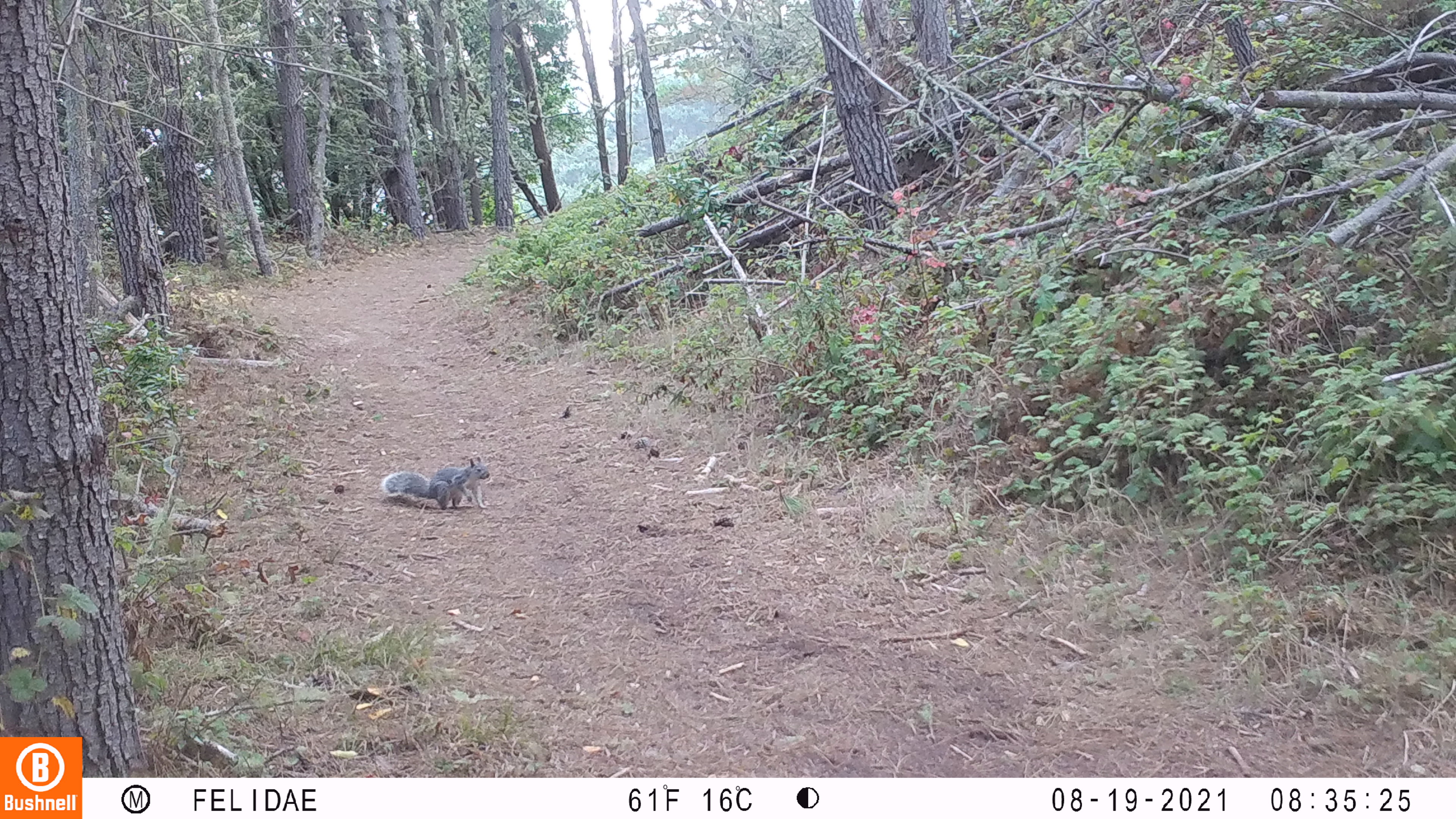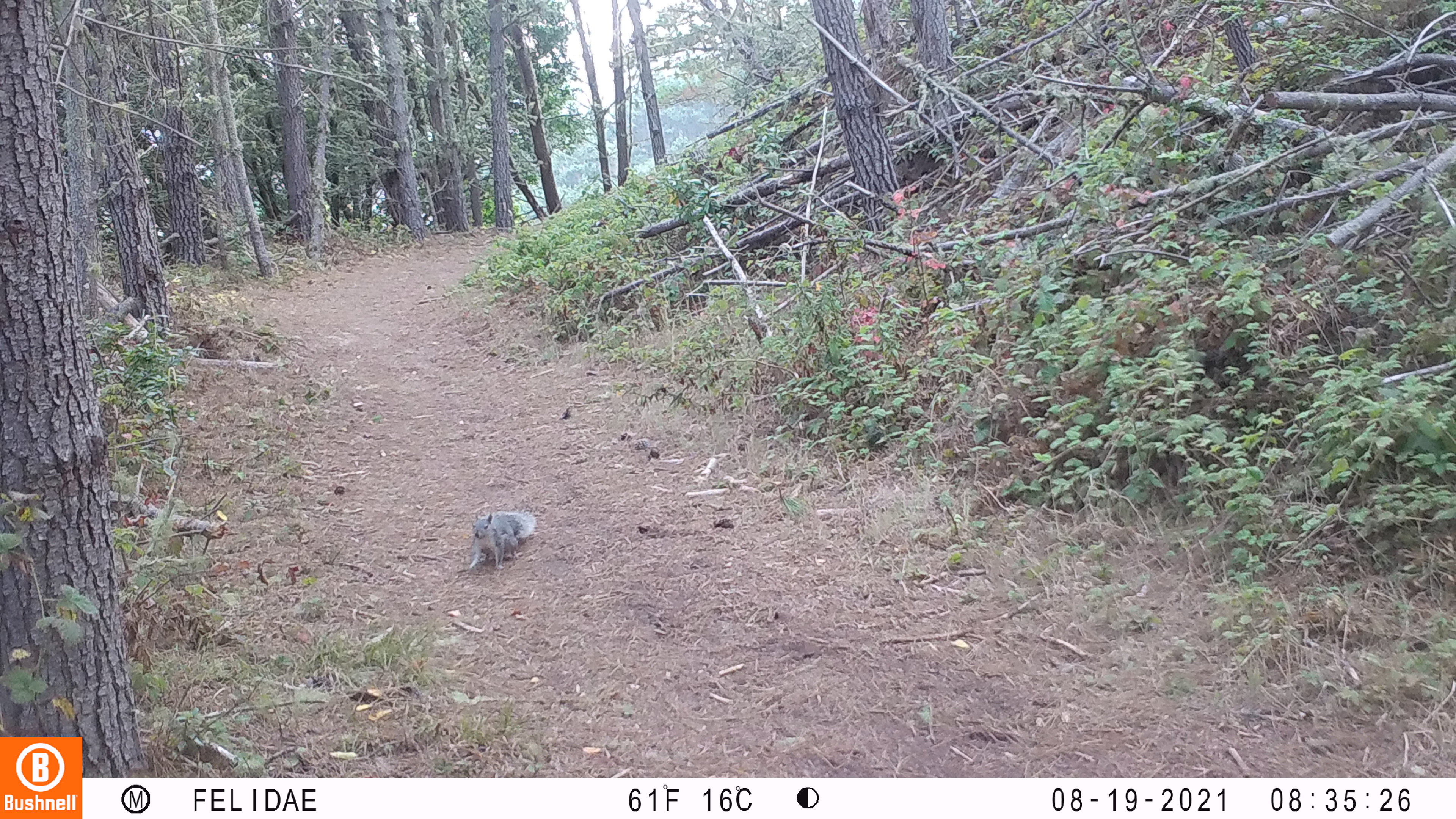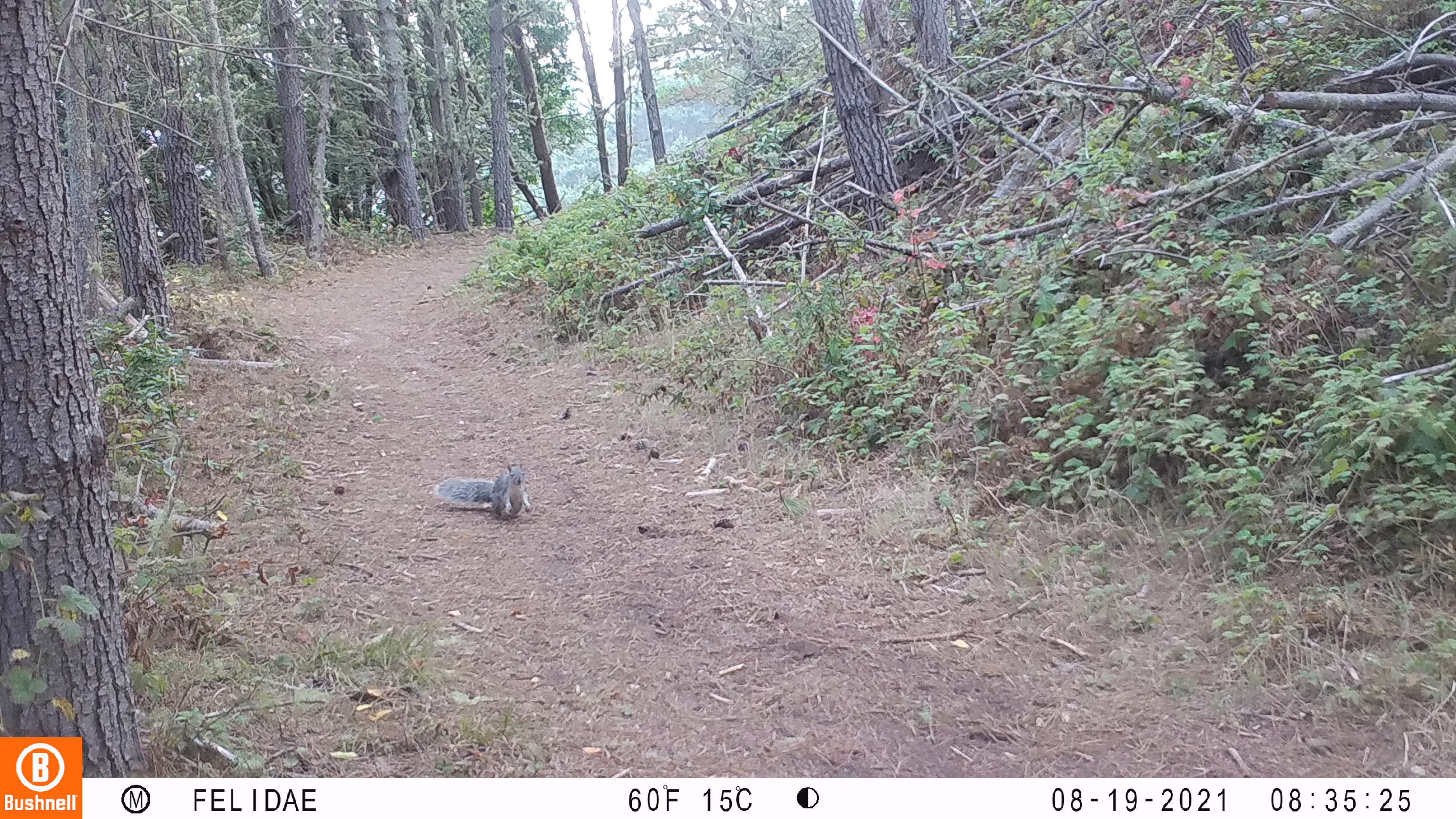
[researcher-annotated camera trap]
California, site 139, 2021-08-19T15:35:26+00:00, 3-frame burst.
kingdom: Animalia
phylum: Chordata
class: Mammalia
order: Rodentia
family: Sciuridae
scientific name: Sciuridae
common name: squirrel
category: unknown squirrel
Unknown squirrel (squirrel) (Sciuridae).